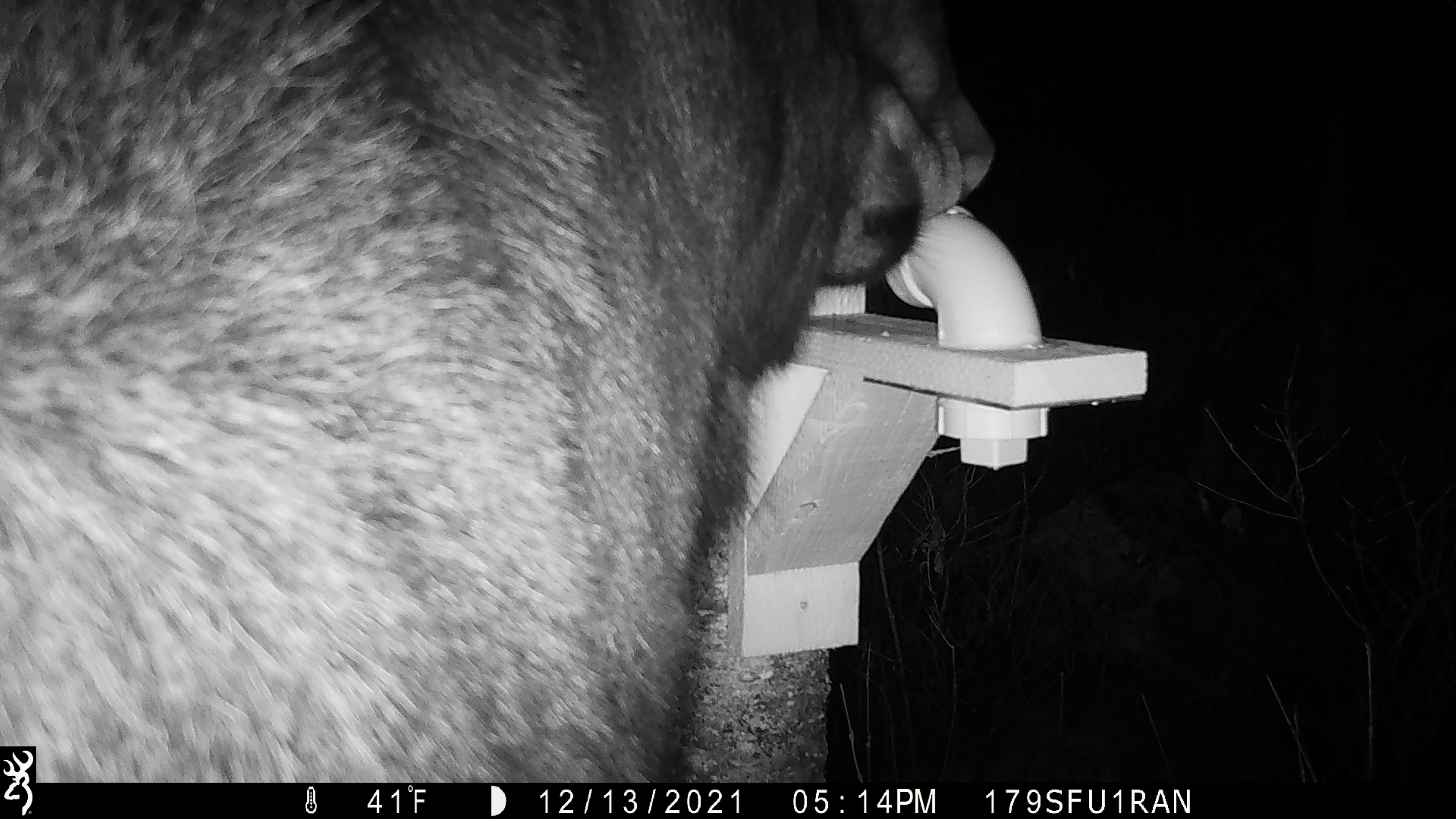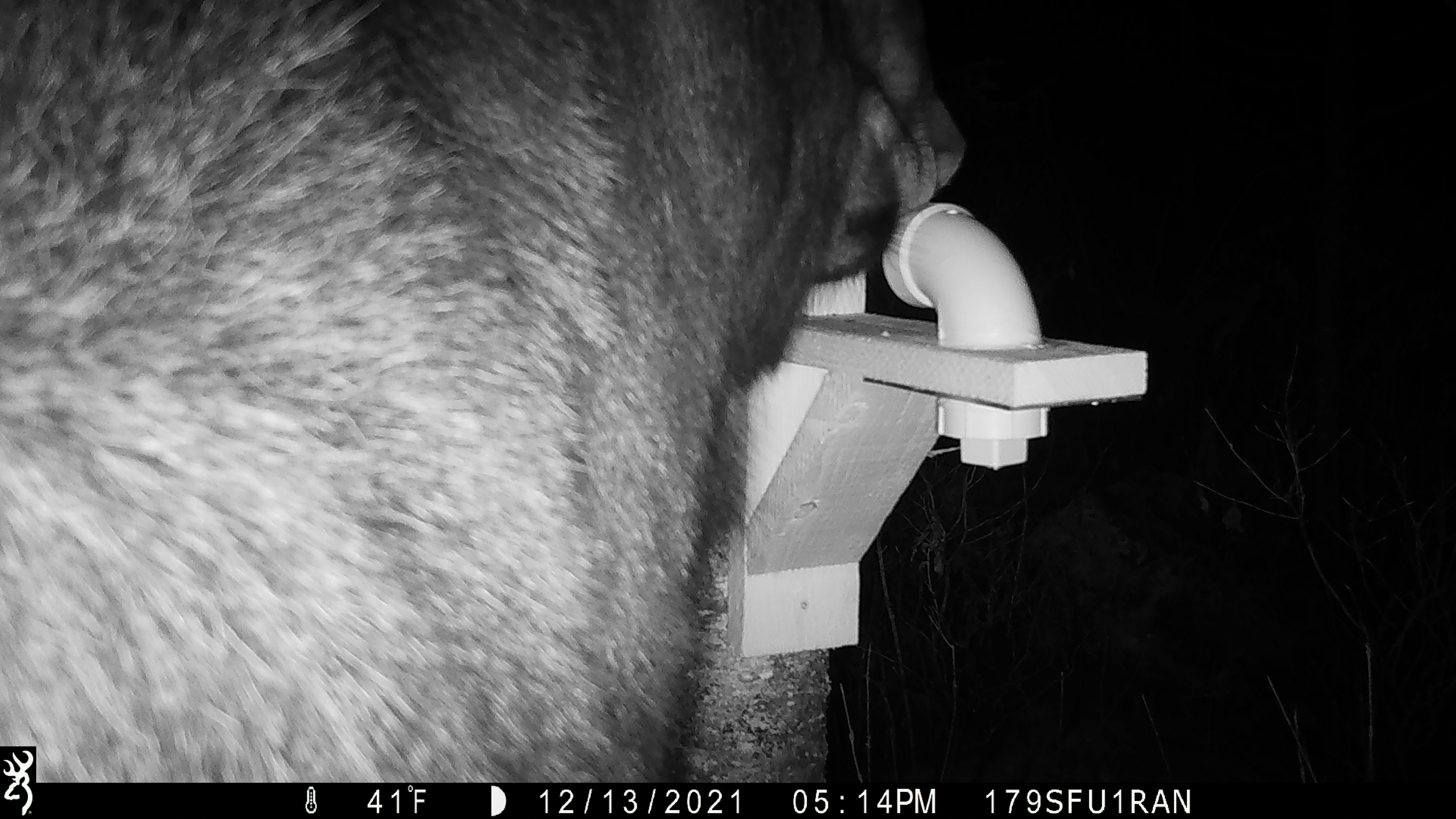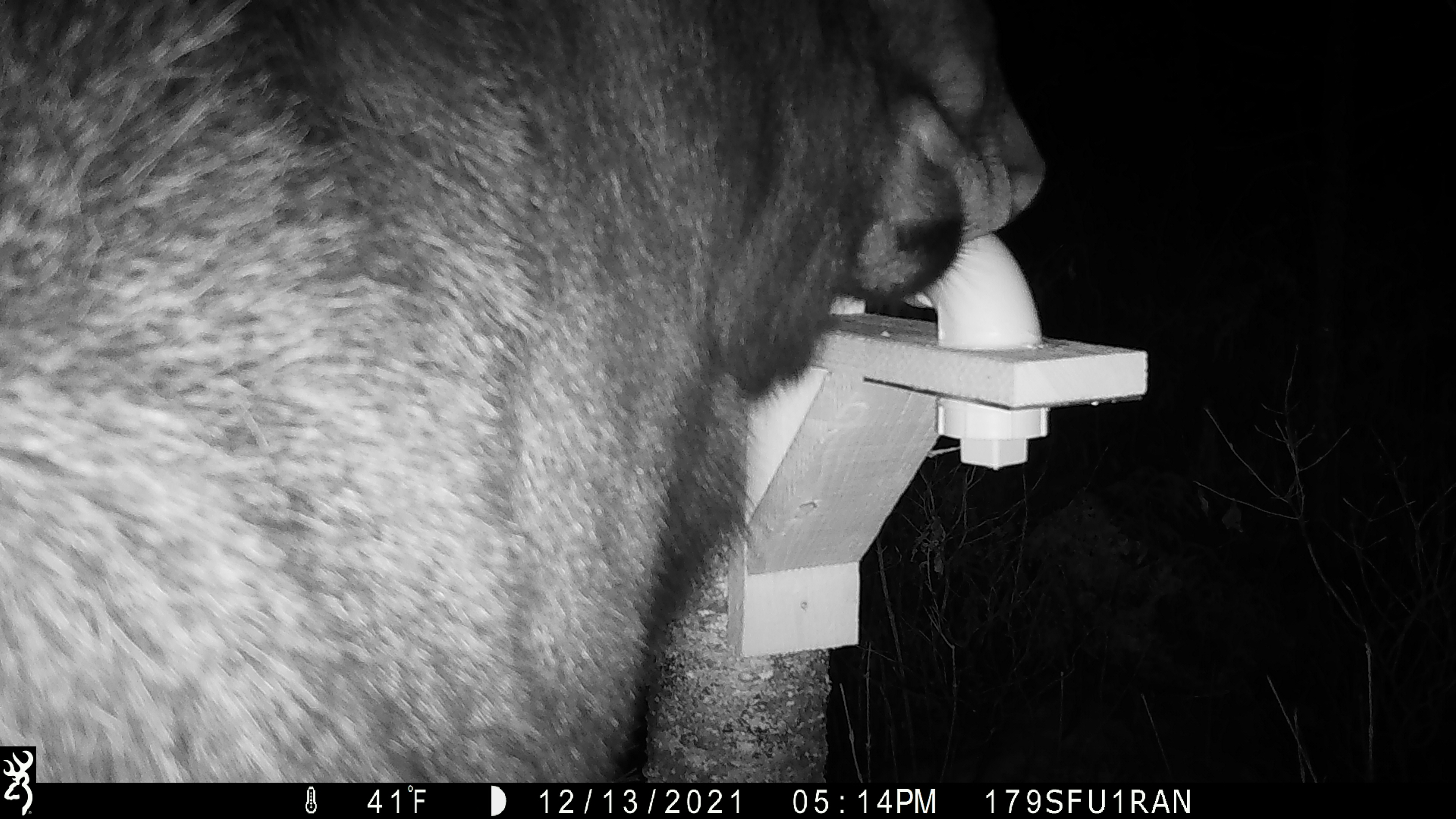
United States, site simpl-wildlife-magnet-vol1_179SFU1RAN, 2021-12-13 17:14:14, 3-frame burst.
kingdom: Animalia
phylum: Chordata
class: Mammalia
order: Artiodactyla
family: Cervidae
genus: Alces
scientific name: Alces alces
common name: moose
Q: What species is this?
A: Moose (Alces alces).